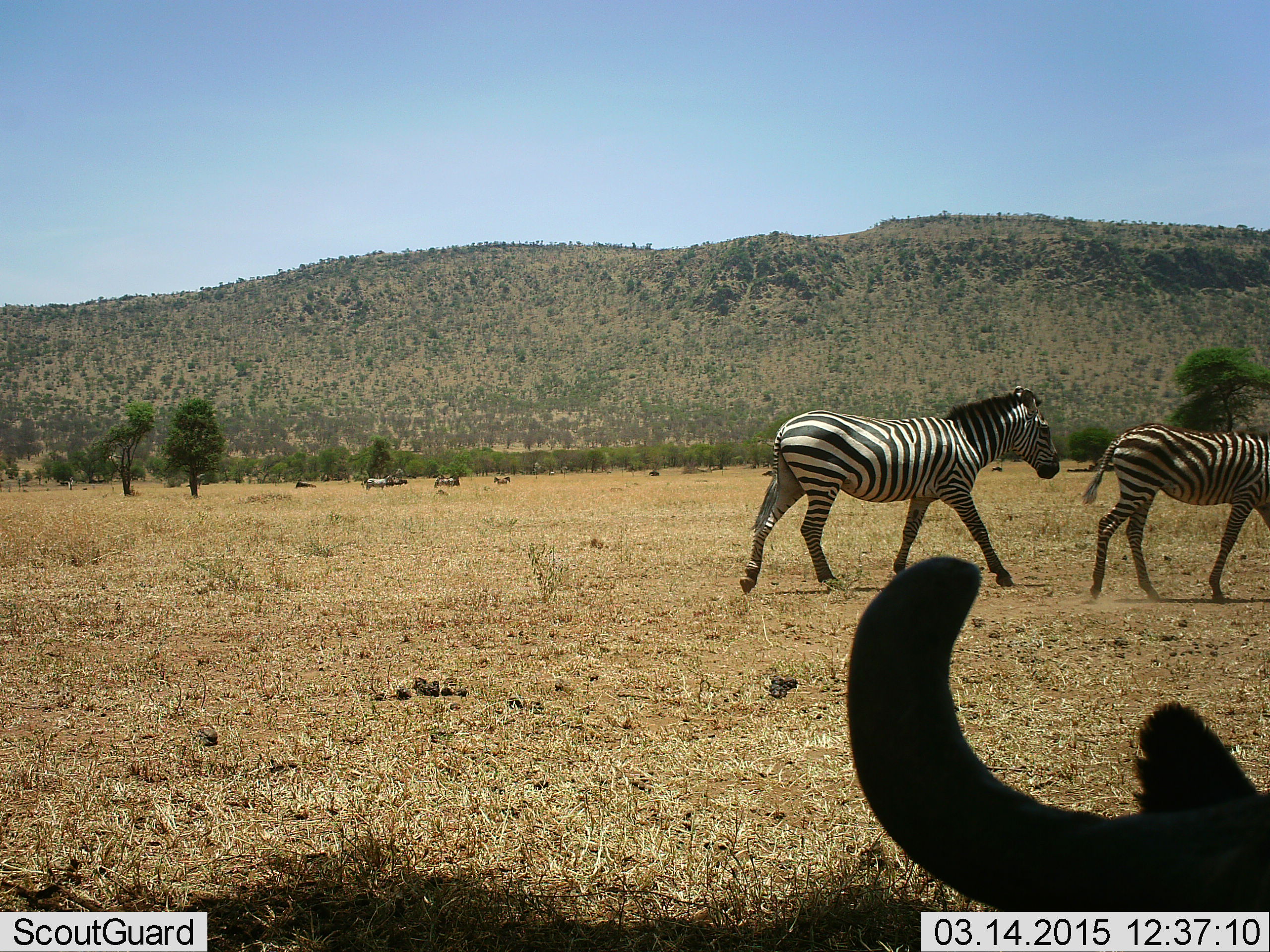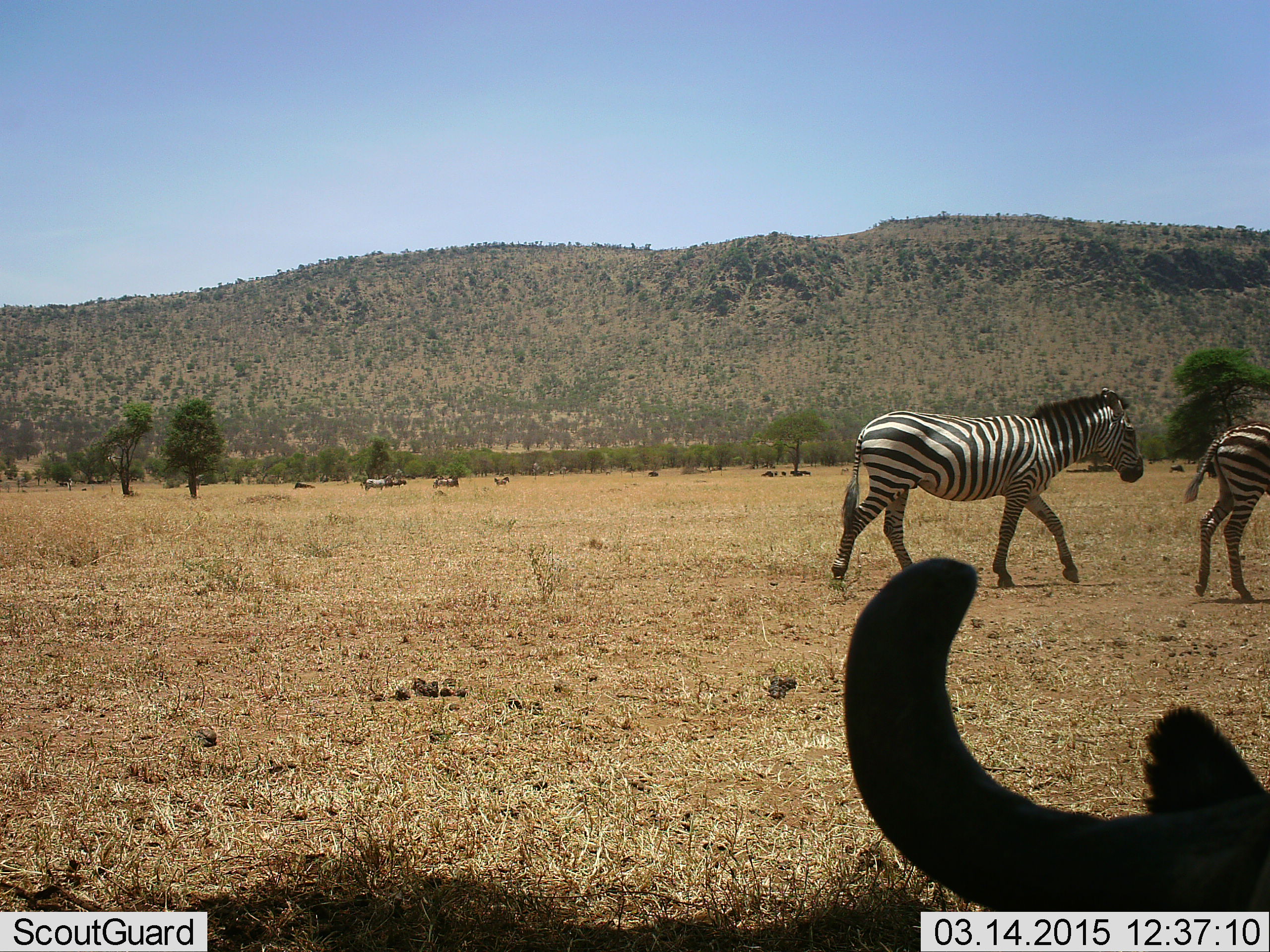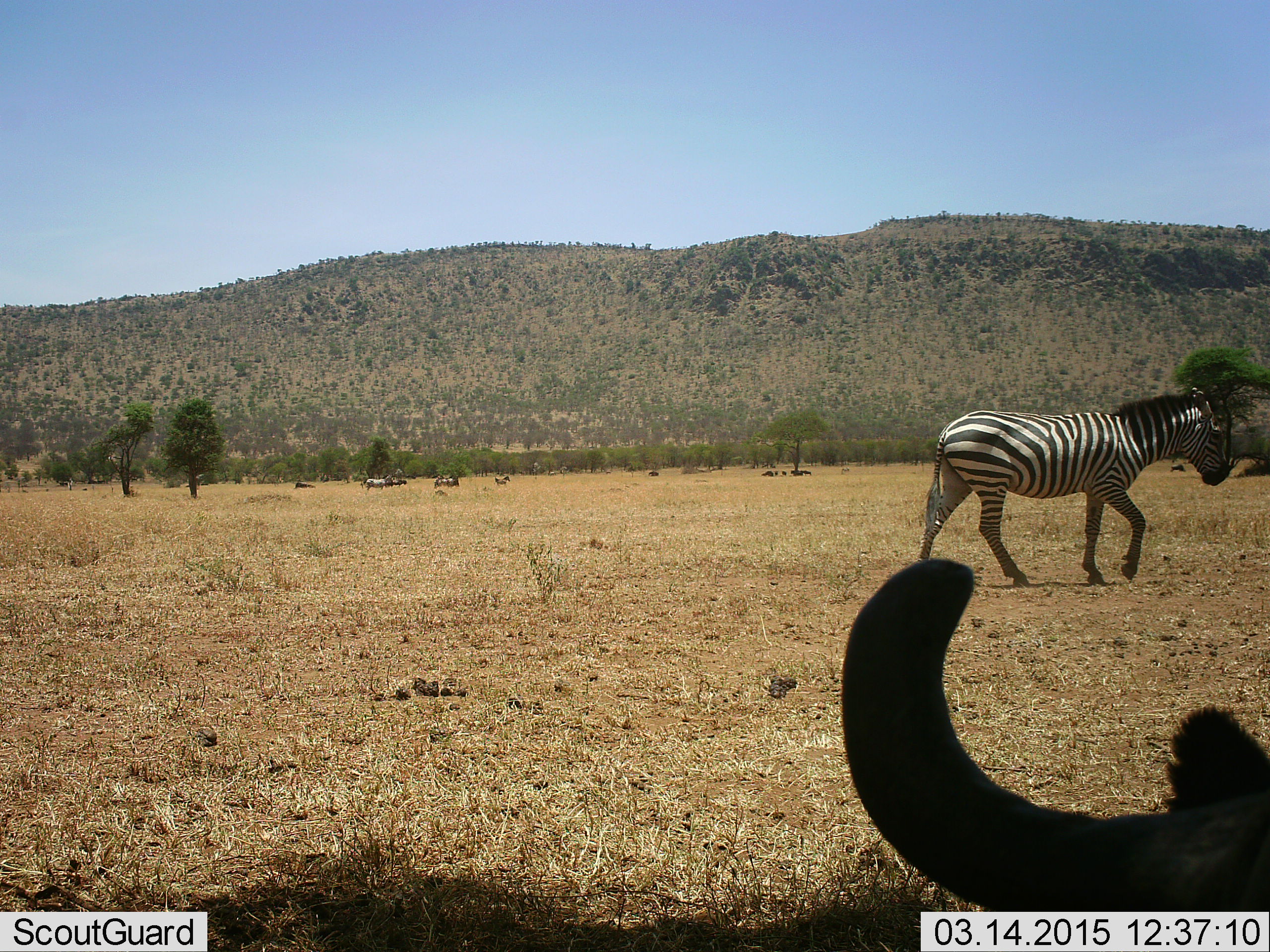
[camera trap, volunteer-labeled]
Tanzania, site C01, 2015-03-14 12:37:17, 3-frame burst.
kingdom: Animalia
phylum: Chordata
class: Mammalia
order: Artiodactyla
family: Bovidae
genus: Connochaetes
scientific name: Connochaetes taurinus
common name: blue wildebeest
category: wildebeest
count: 1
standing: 20%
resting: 80%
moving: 10%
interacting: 0%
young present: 0%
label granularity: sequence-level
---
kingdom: Animalia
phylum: Chordata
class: Mammalia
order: Perissodactyla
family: Equidae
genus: Equus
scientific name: Equus quagga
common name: plains zebra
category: zebra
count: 2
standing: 18%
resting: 0%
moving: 100%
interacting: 0%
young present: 27%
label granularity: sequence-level